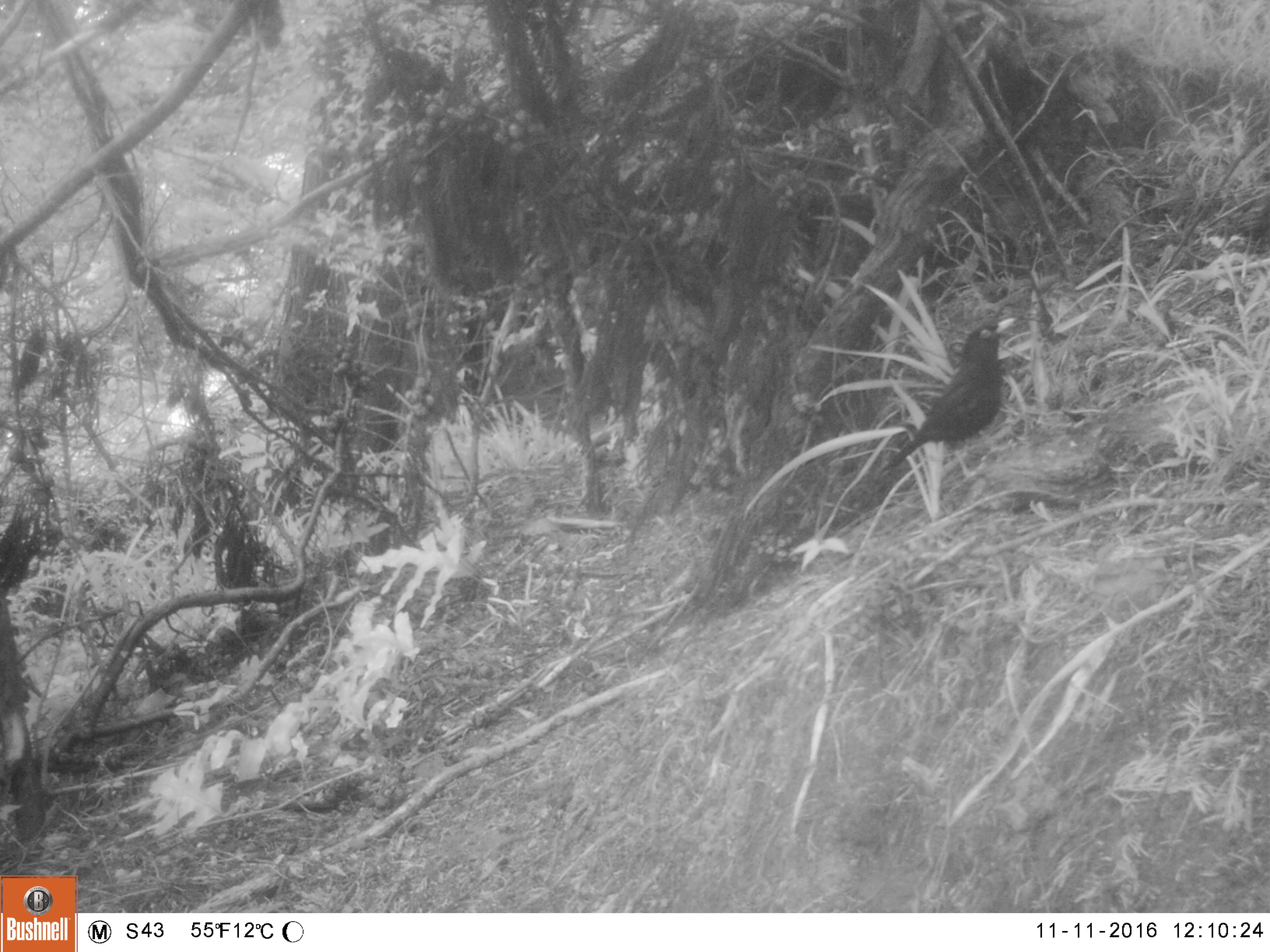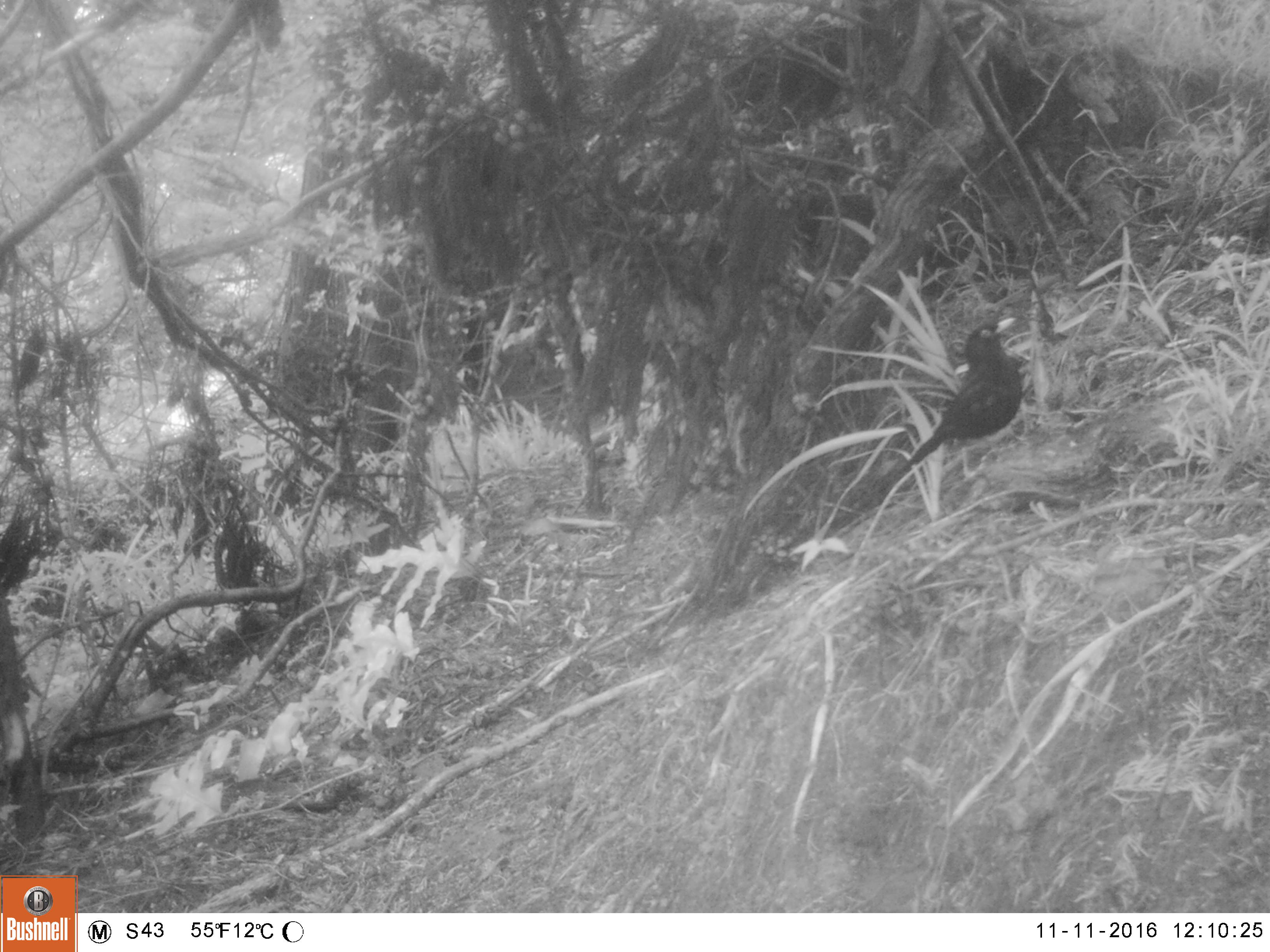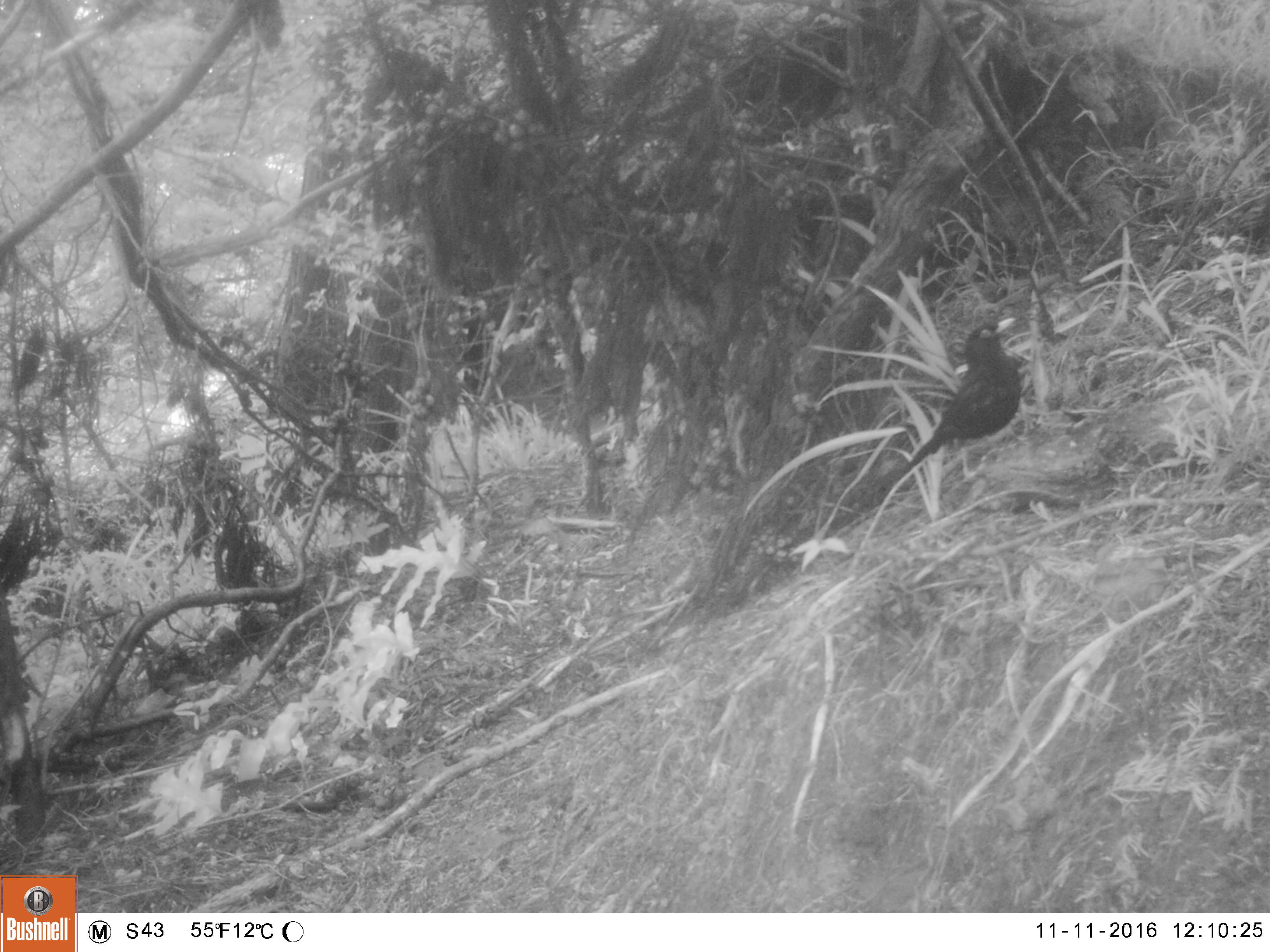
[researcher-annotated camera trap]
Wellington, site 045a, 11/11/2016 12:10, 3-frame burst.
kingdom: Animalia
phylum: Chordata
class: Aves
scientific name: Aves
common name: bird